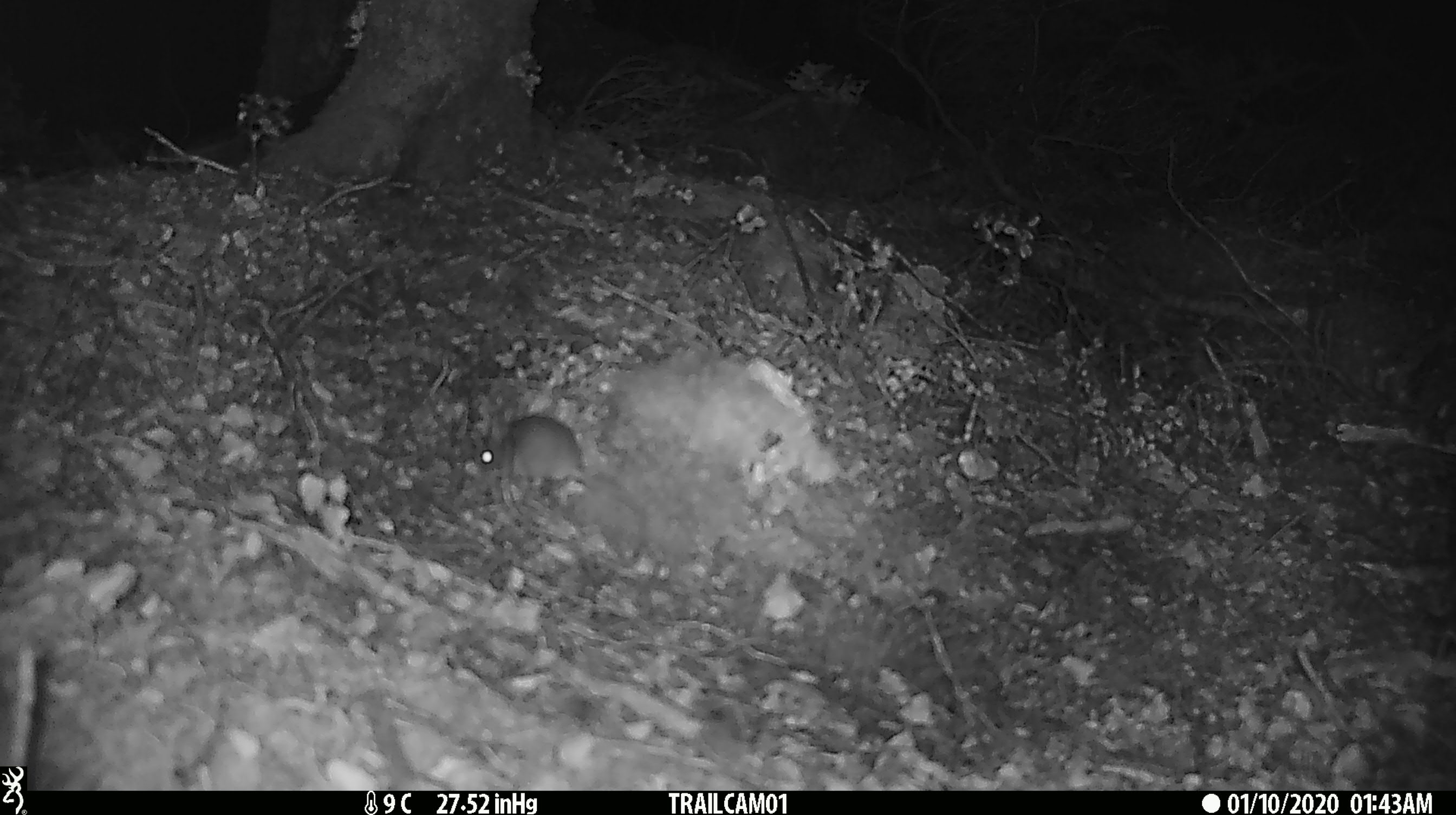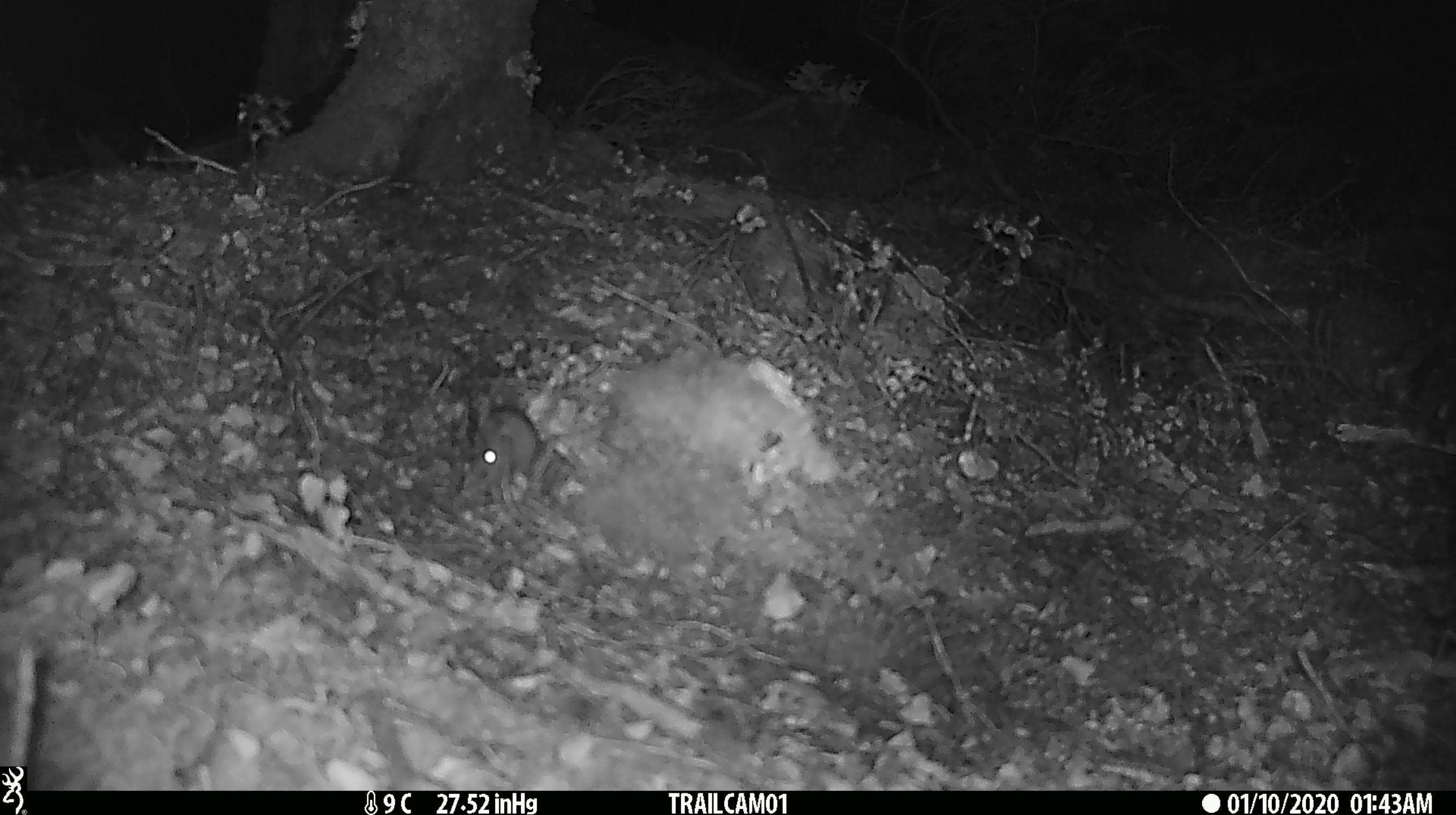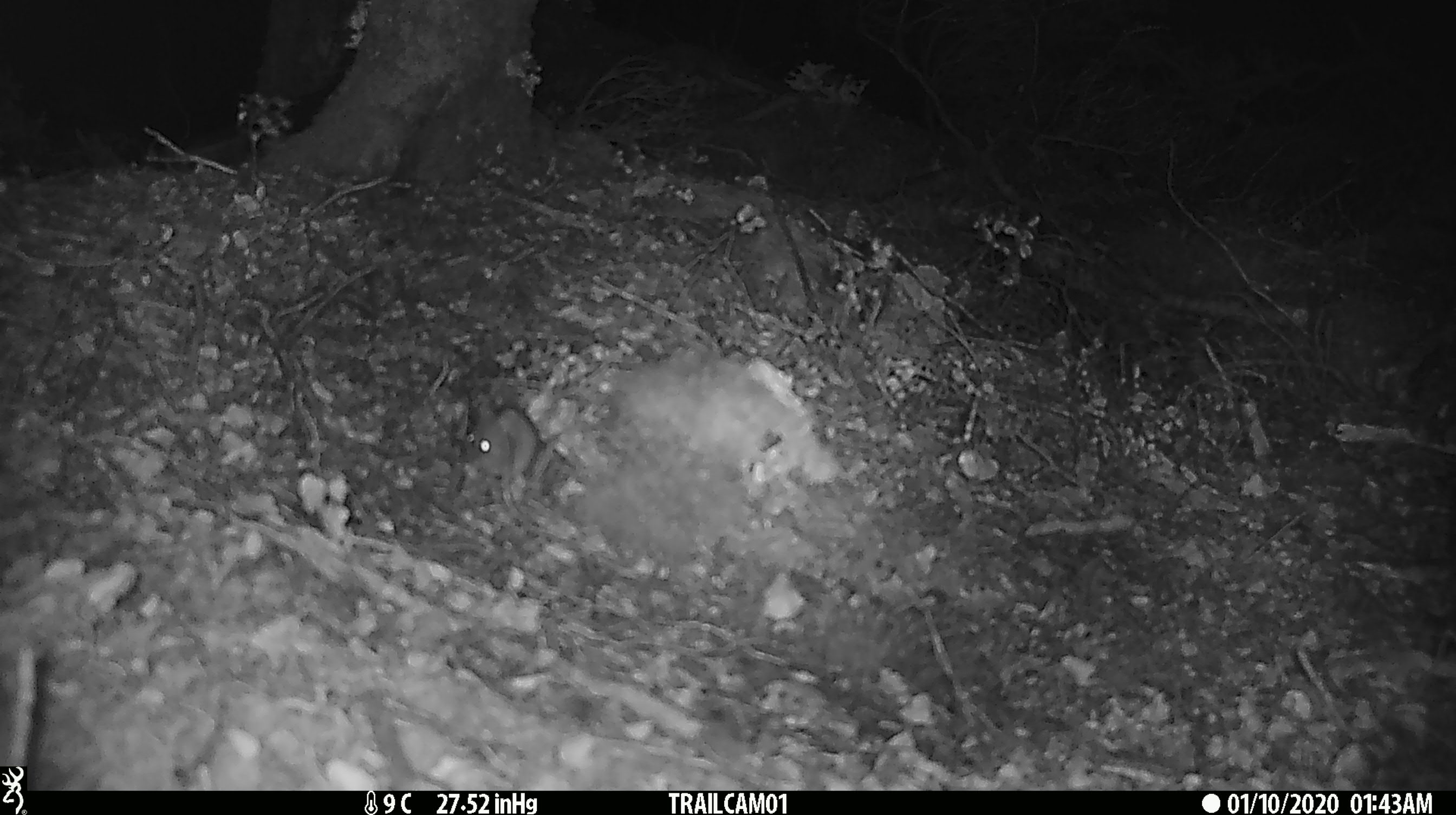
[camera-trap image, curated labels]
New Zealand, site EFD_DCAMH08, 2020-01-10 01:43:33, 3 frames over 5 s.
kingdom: Animalia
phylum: Chordata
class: Mammalia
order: Rodentia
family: Muridae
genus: Mus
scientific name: Mus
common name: mouse